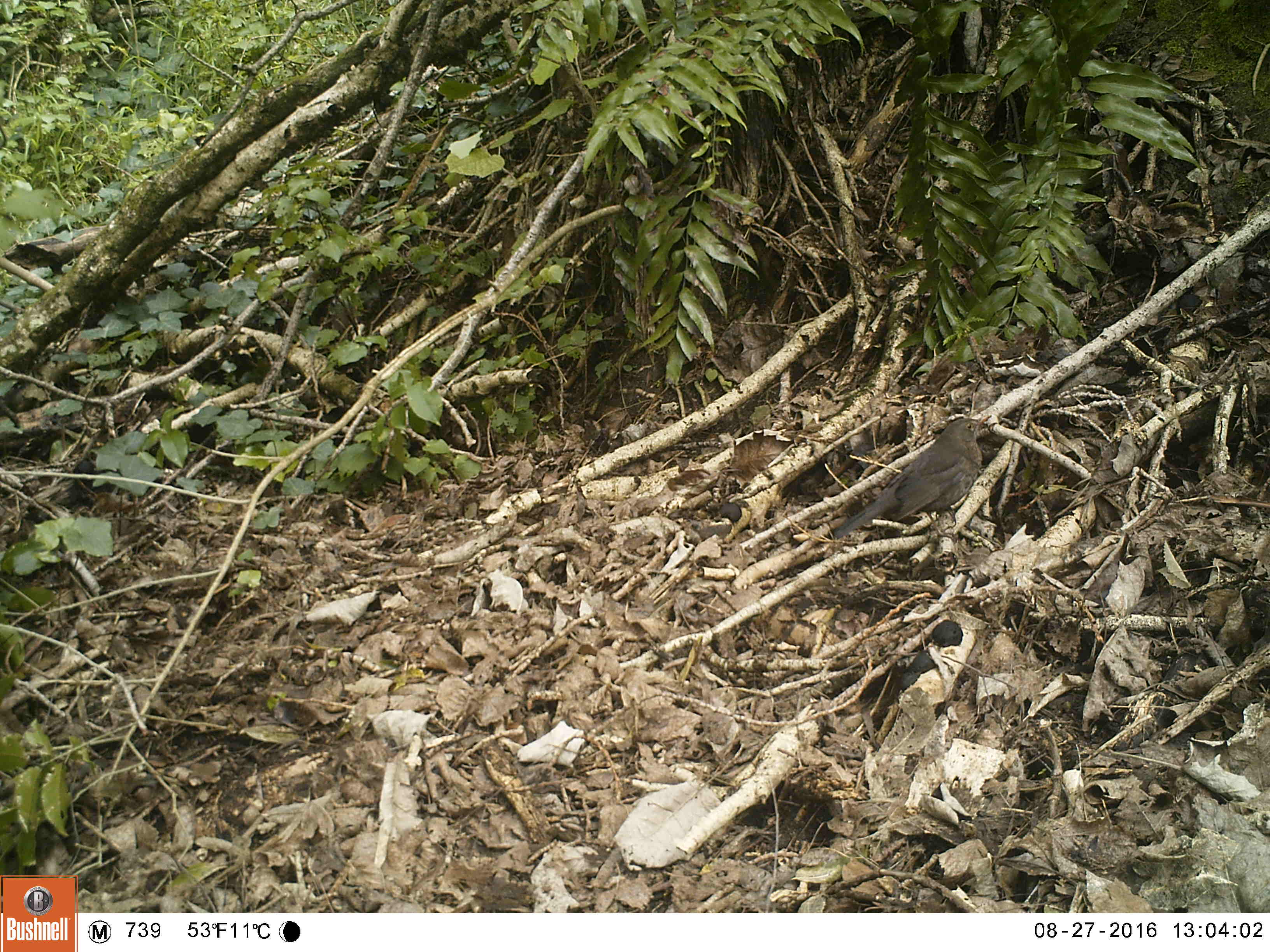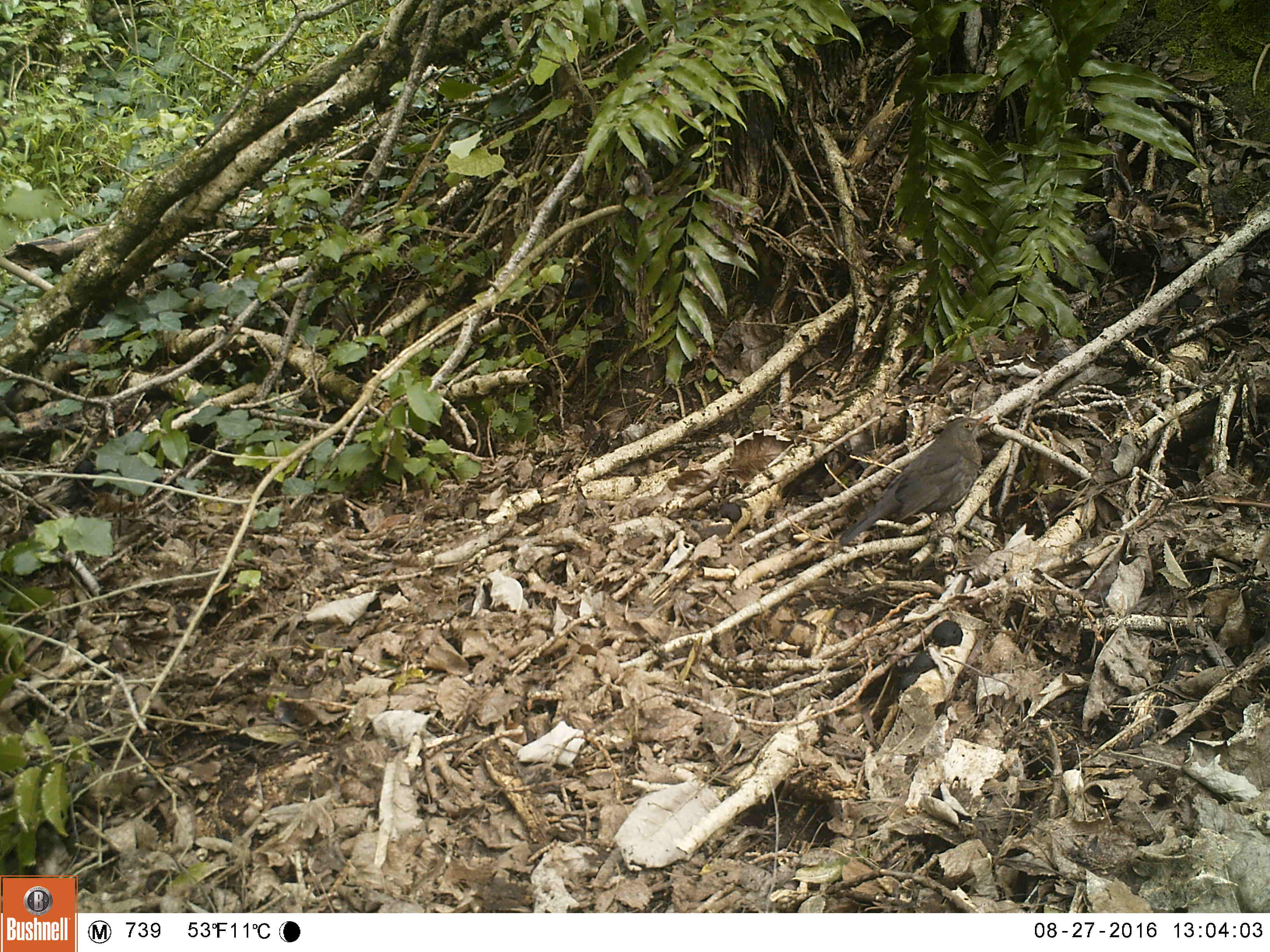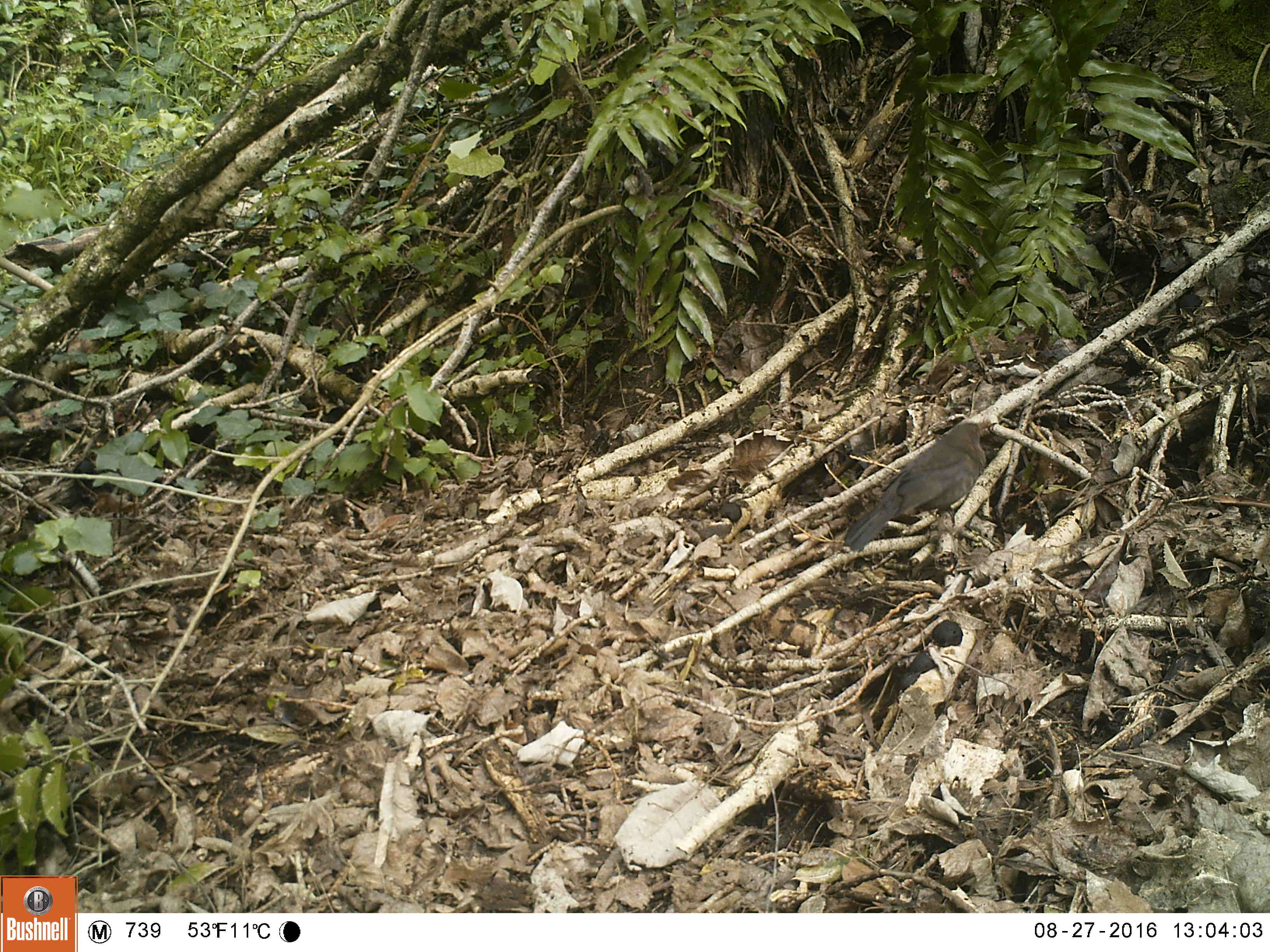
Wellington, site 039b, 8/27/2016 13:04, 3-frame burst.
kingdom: Animalia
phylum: Chordata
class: Aves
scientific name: Aves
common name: bird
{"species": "bird (Aves)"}